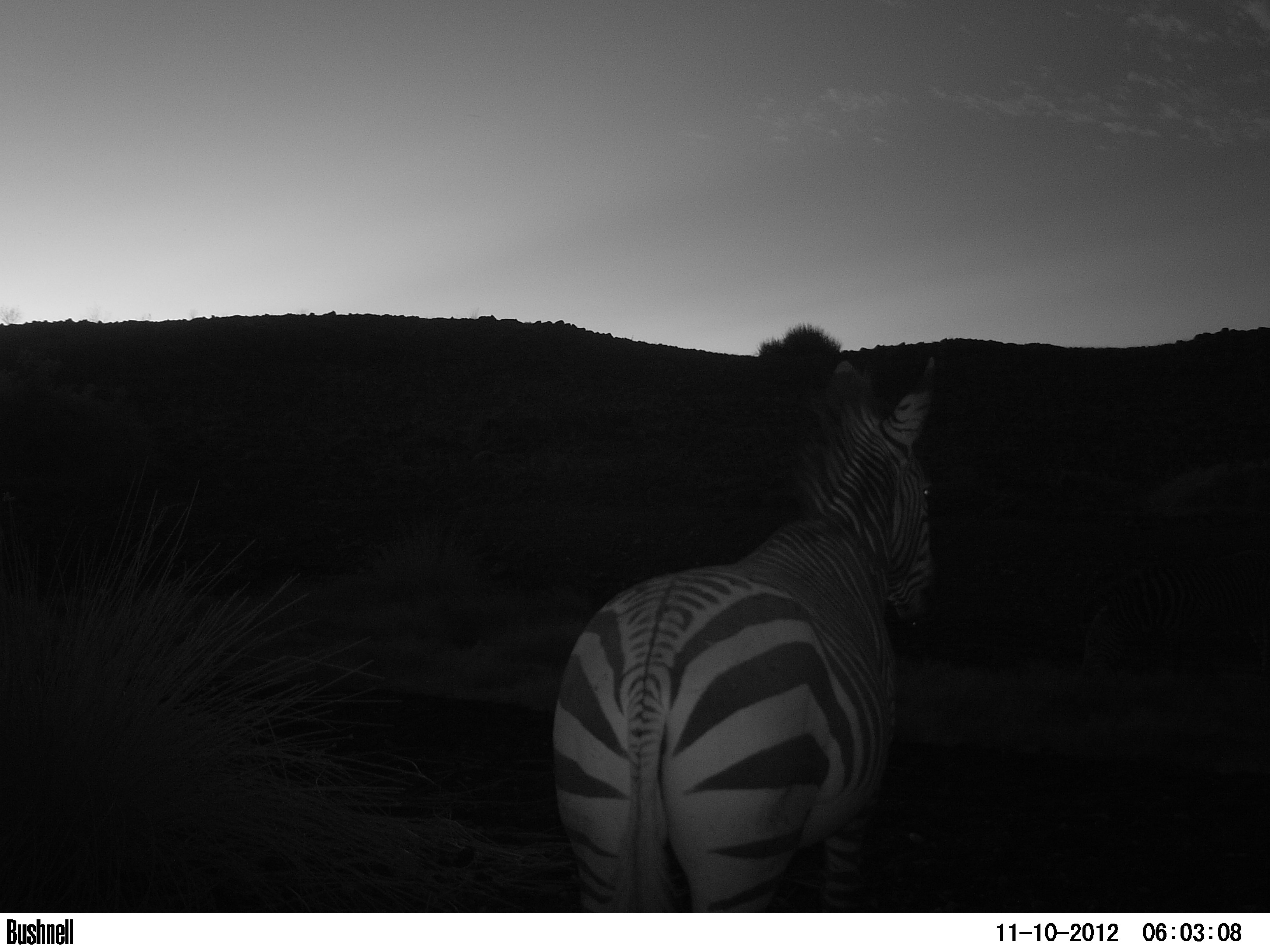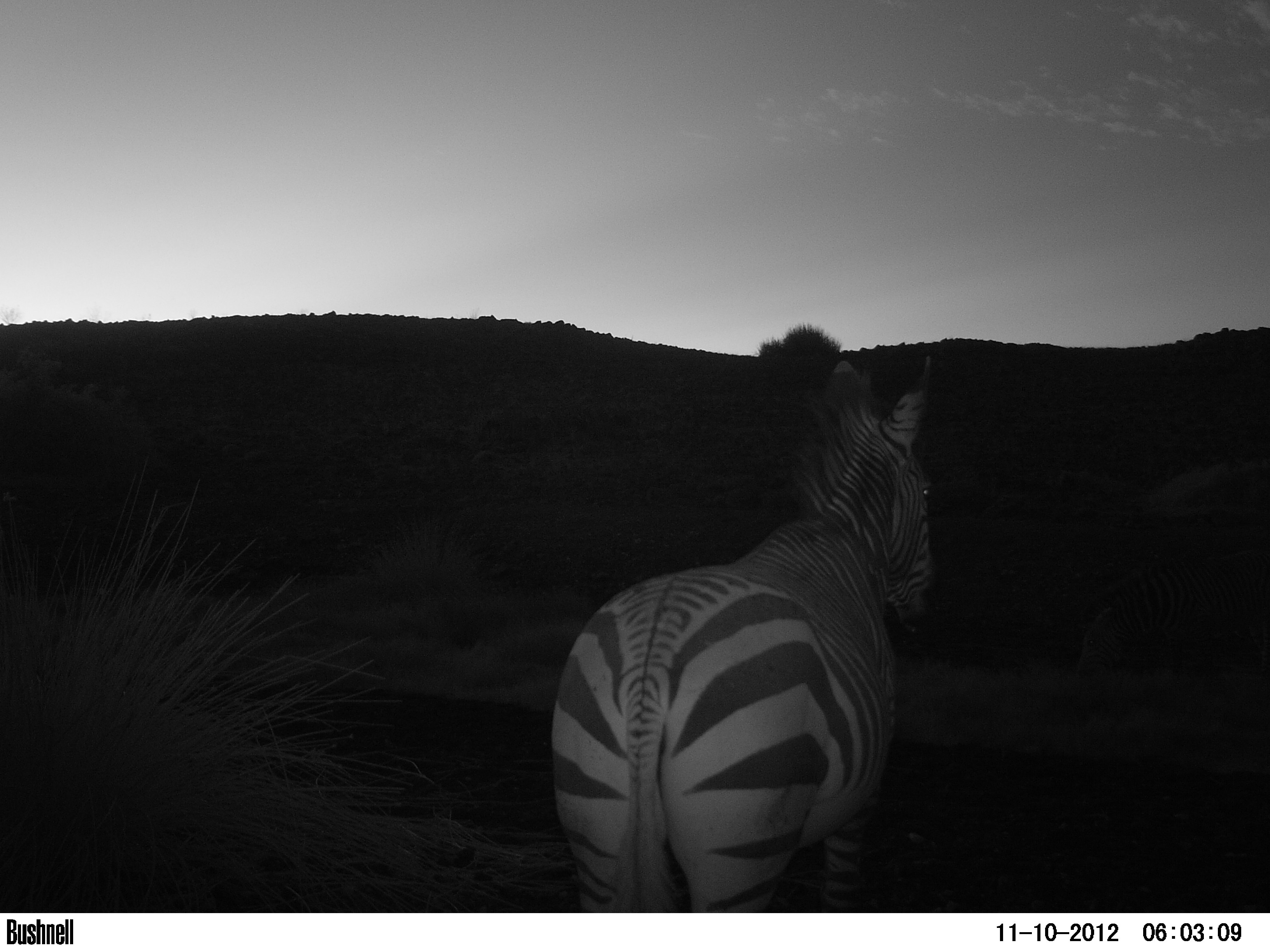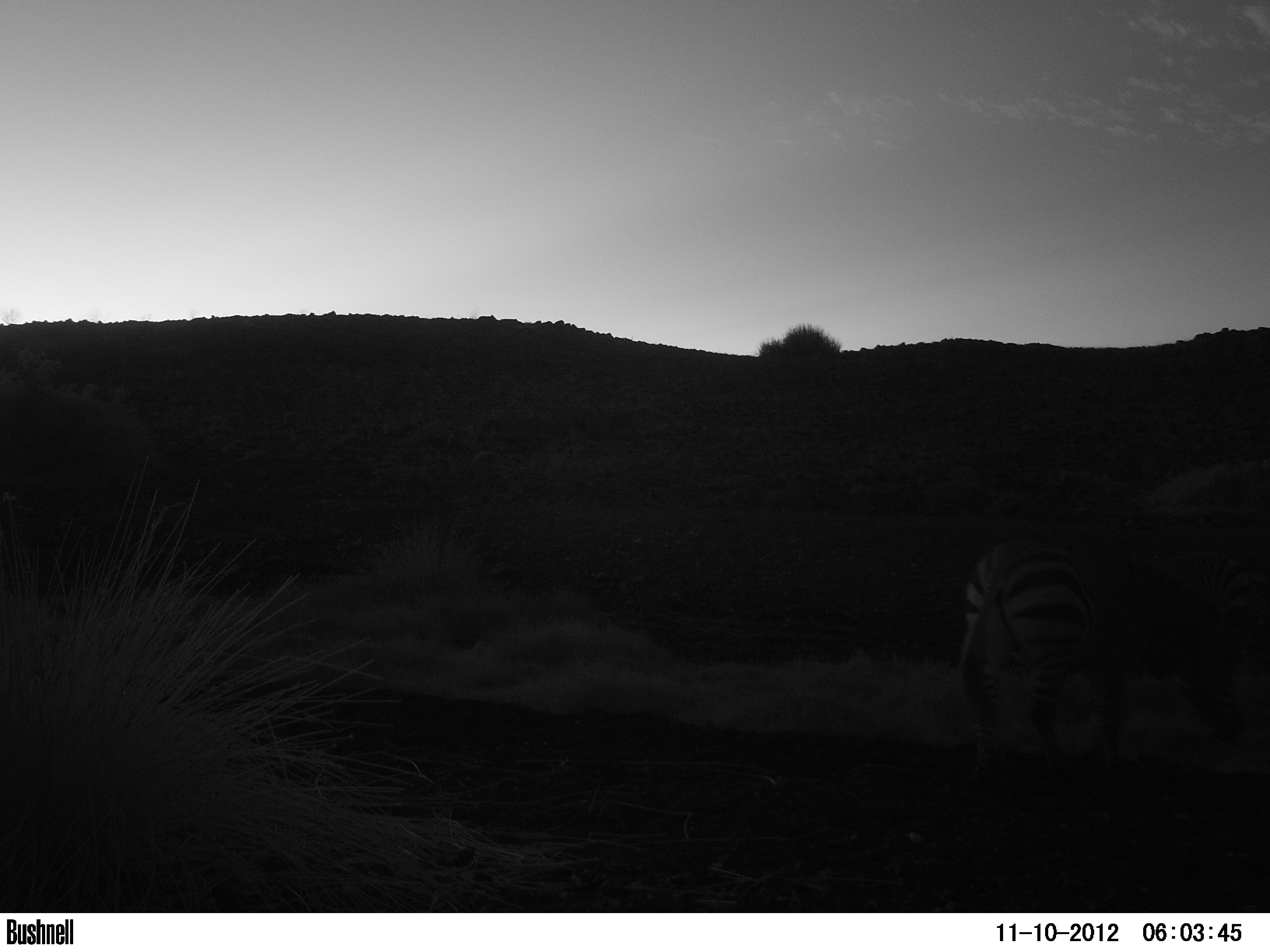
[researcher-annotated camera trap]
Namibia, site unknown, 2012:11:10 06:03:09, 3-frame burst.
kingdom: Animalia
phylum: Chordata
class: Mammalia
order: Perissodactyla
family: Equidae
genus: Equus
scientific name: Equus zebra hartmannae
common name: hartmann's mountain zebra